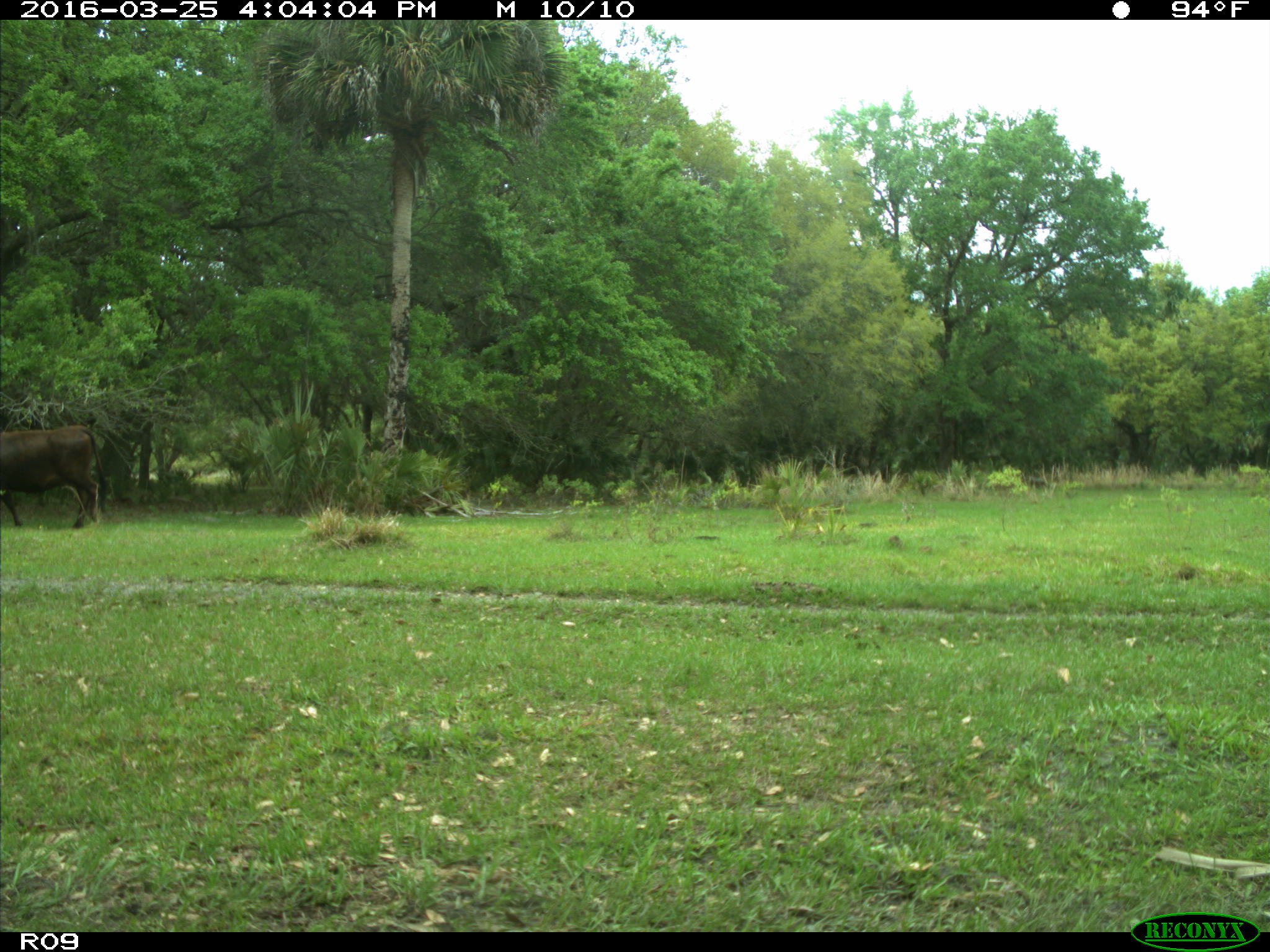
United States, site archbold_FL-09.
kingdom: Animalia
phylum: Chordata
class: Mammalia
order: Artiodactyla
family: Bovidae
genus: Bos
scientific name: Bos taurus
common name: domestic cow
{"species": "Bos taurus (domestic cow)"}